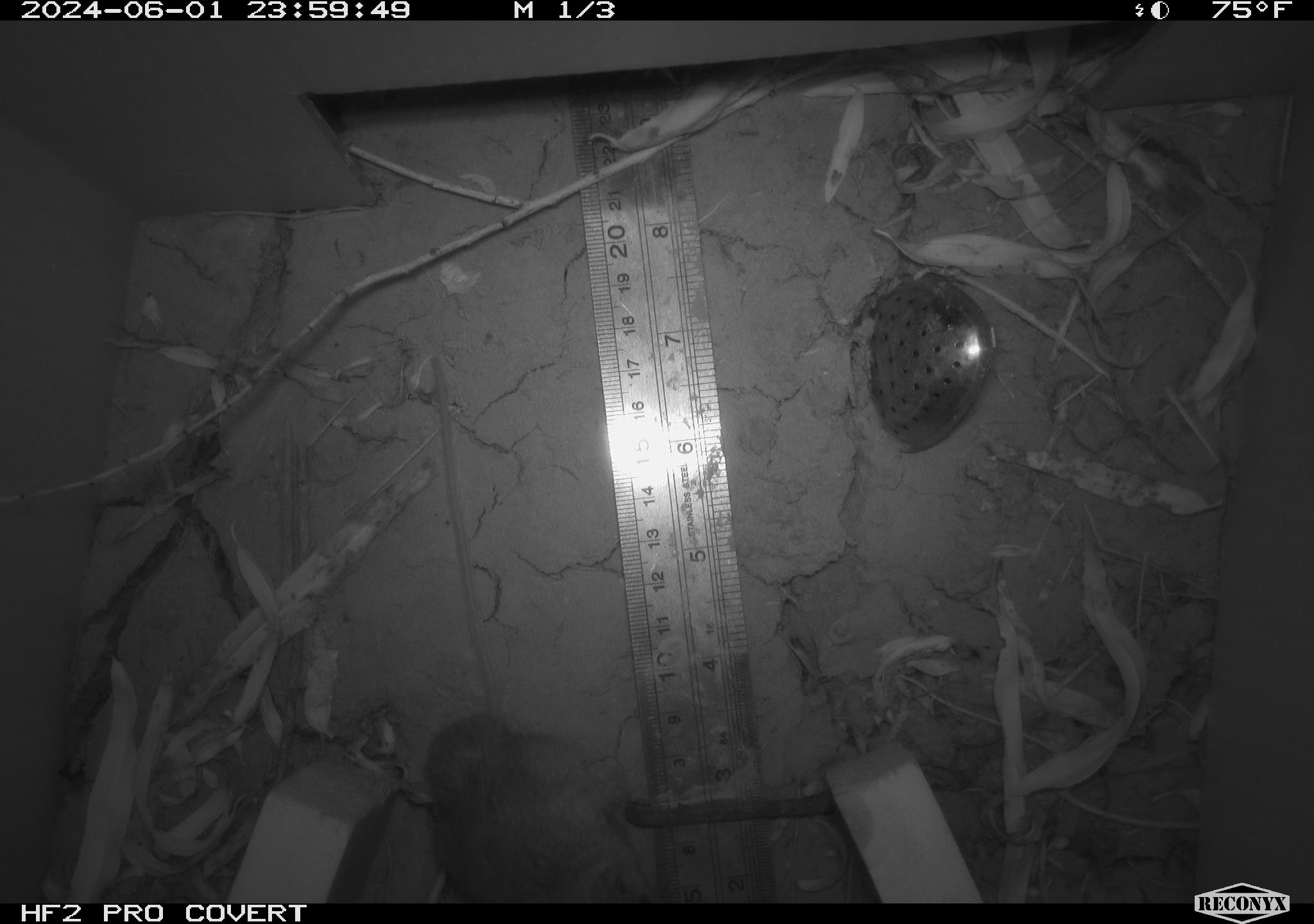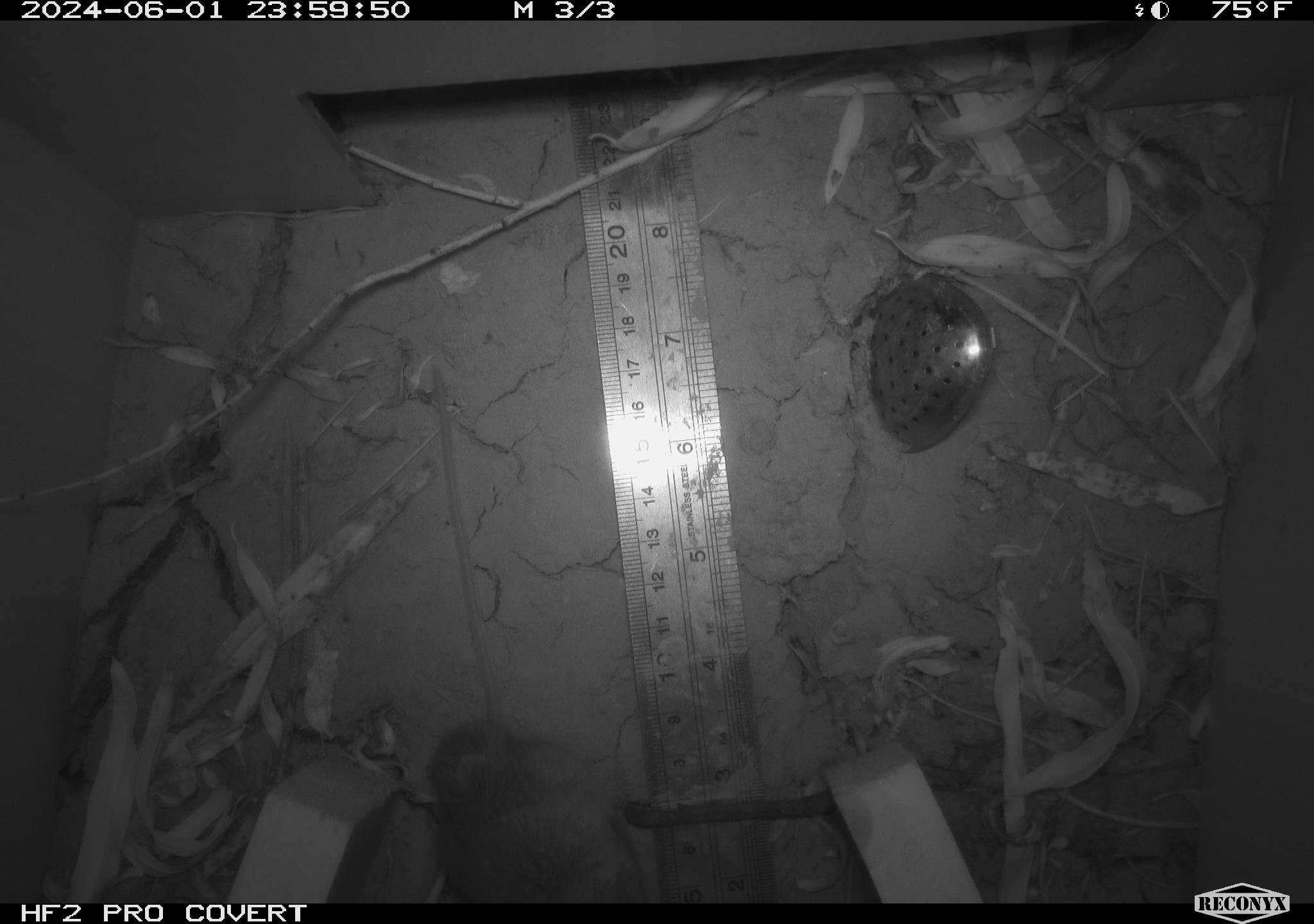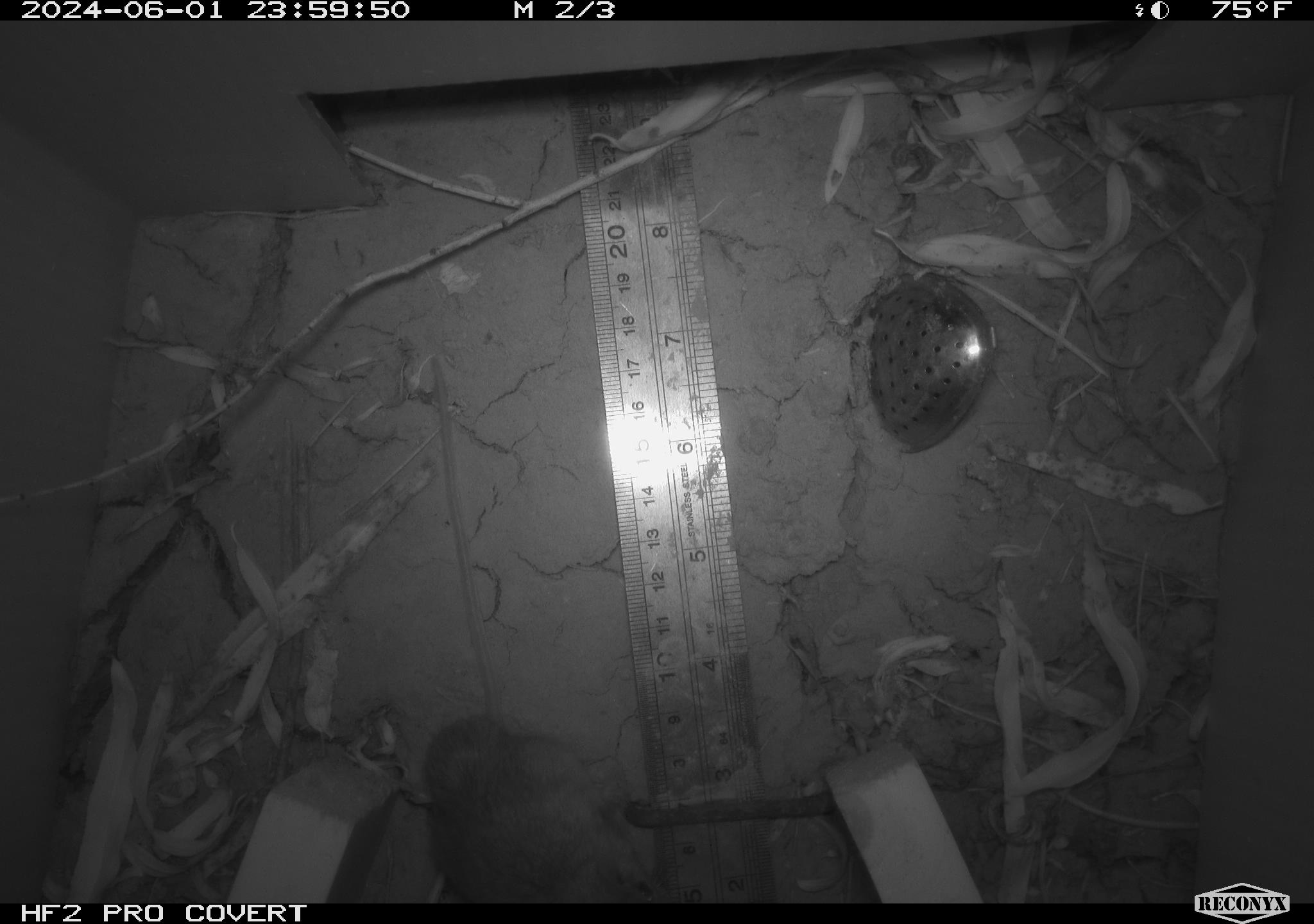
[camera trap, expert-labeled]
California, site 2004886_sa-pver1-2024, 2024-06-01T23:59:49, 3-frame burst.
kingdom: Animalia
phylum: Chordata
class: Mammalia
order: Rodentia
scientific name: Rodentia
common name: mouse species